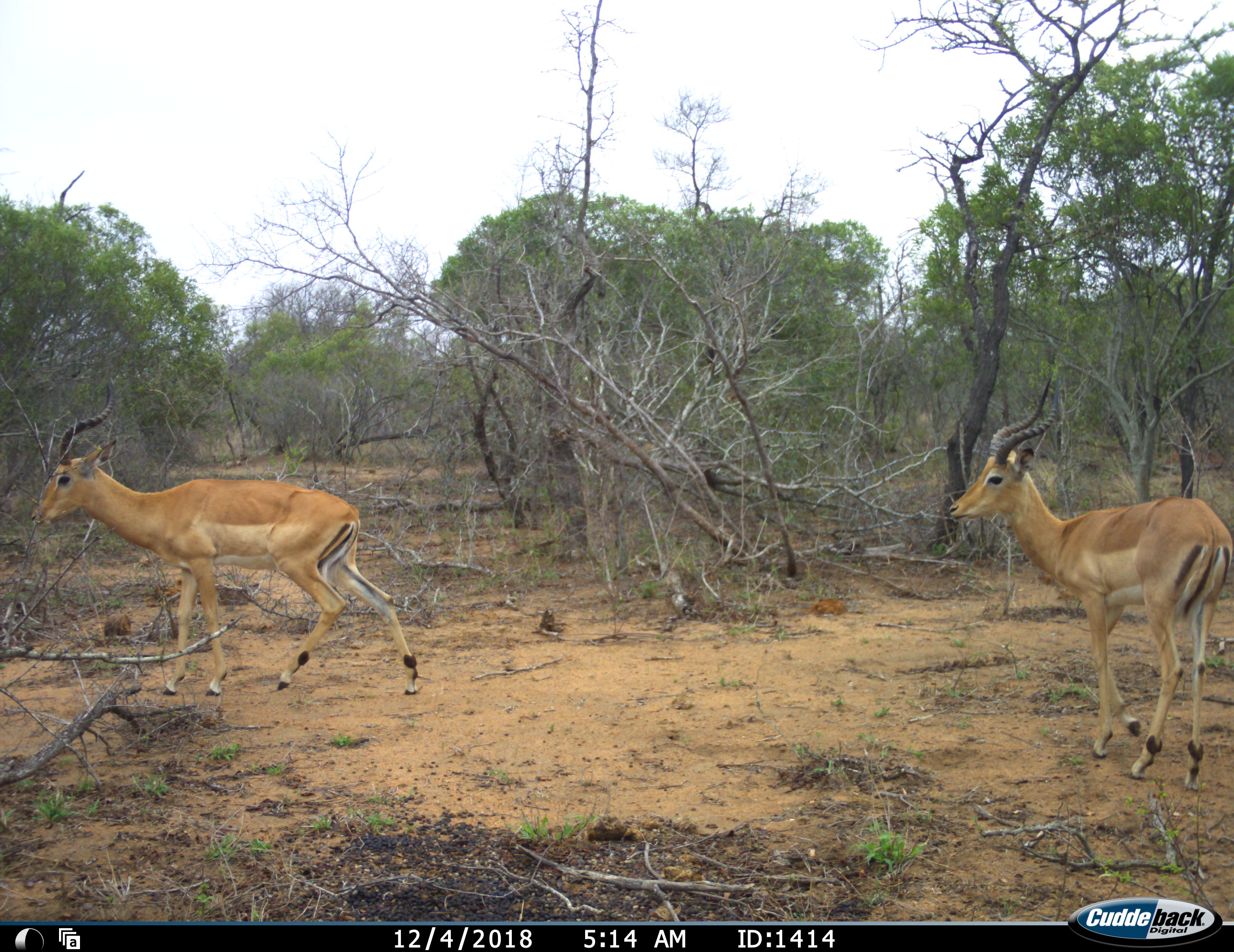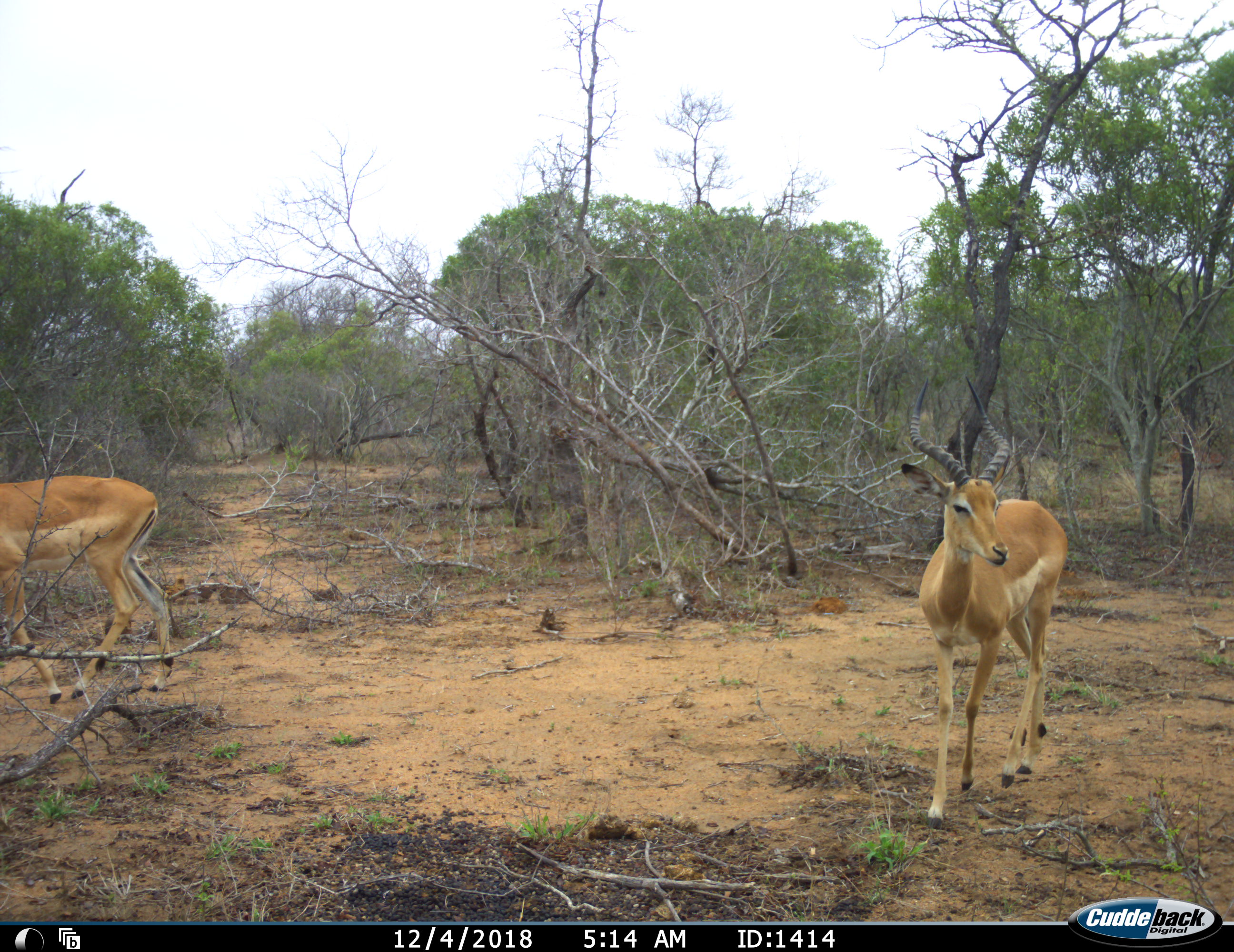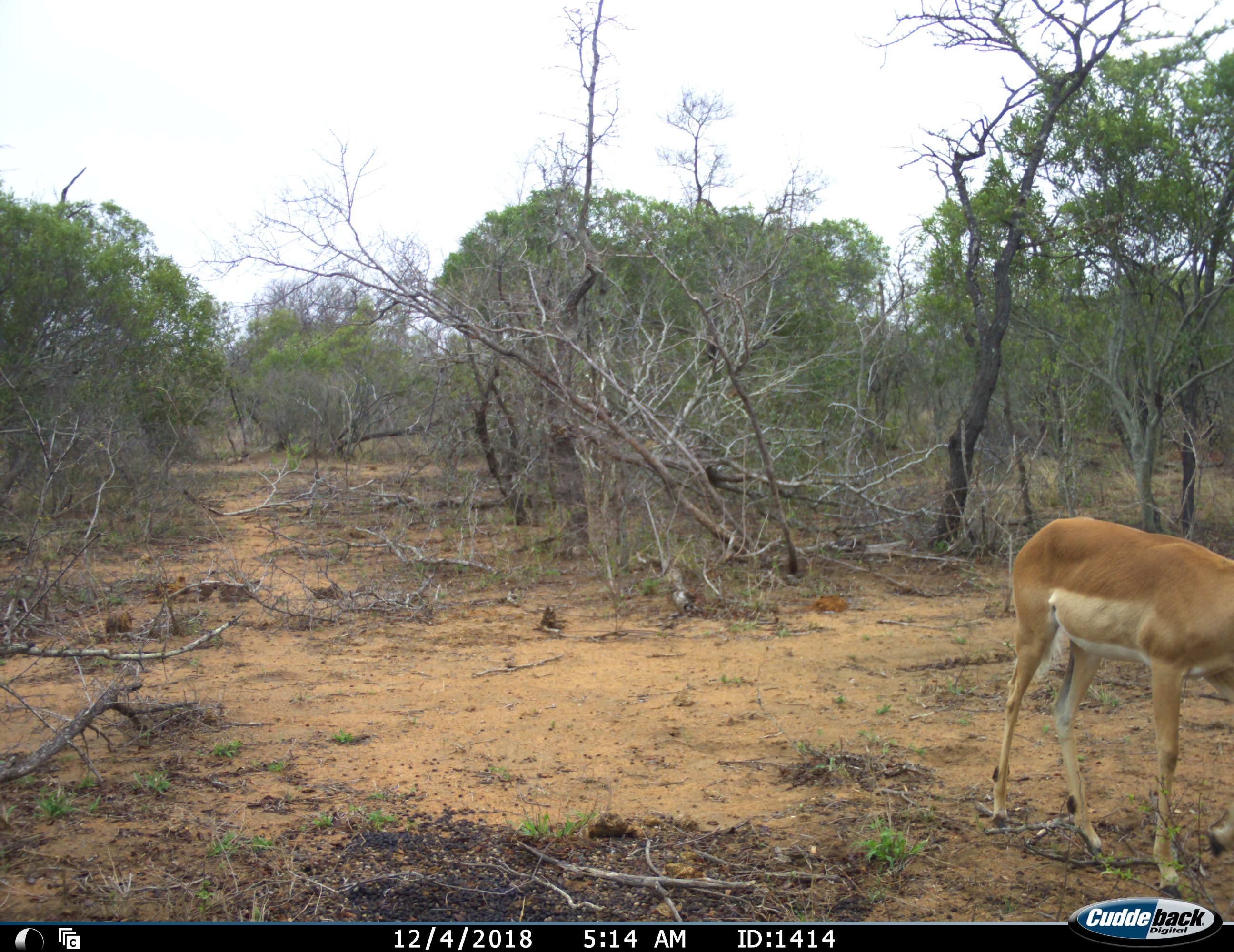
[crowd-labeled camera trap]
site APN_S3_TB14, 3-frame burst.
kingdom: Animalia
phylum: Chordata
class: Mammalia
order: Artiodactyla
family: Bovidae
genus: Aepyceros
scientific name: Aepyceros melampus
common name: impala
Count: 2.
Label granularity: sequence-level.